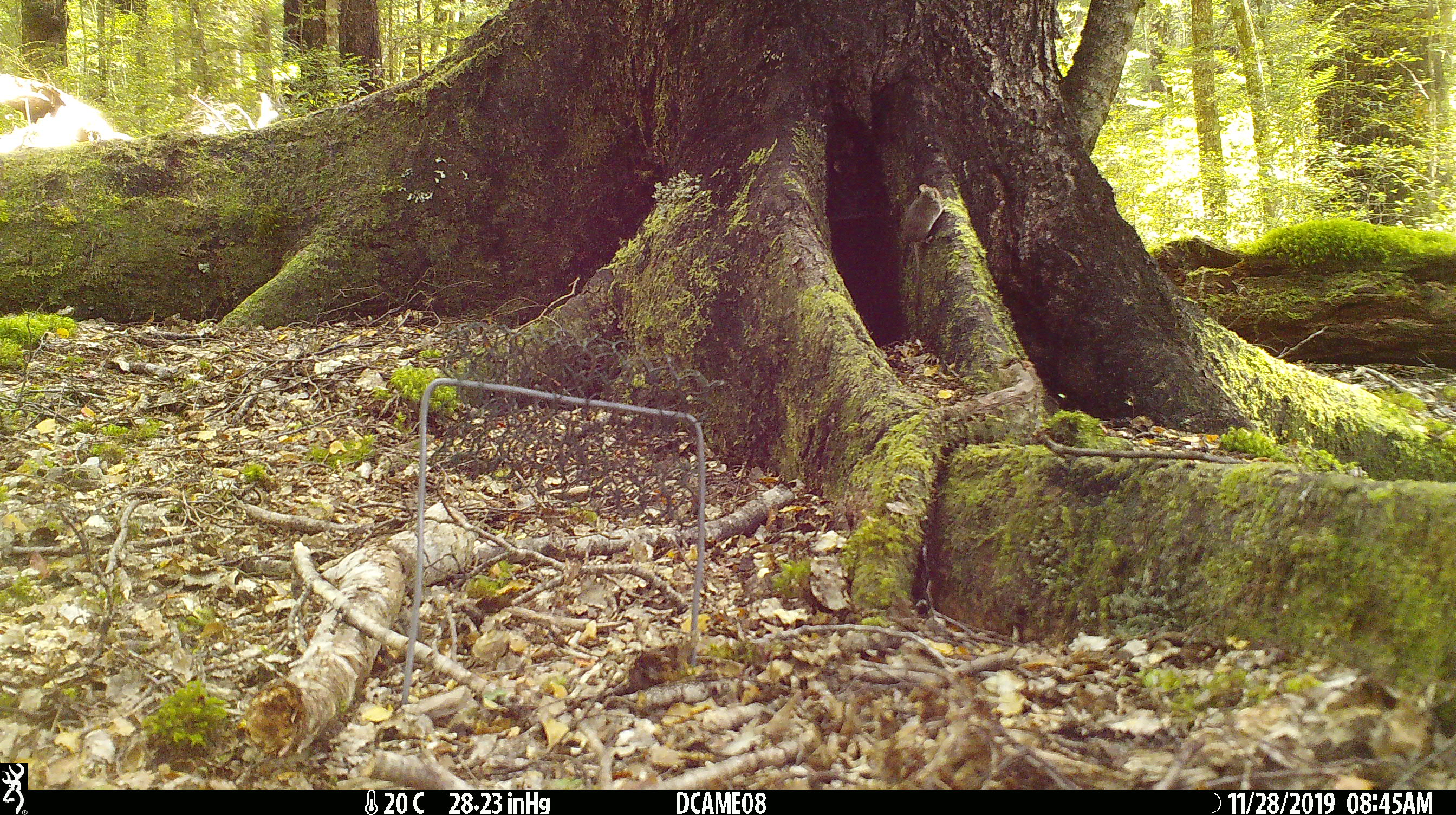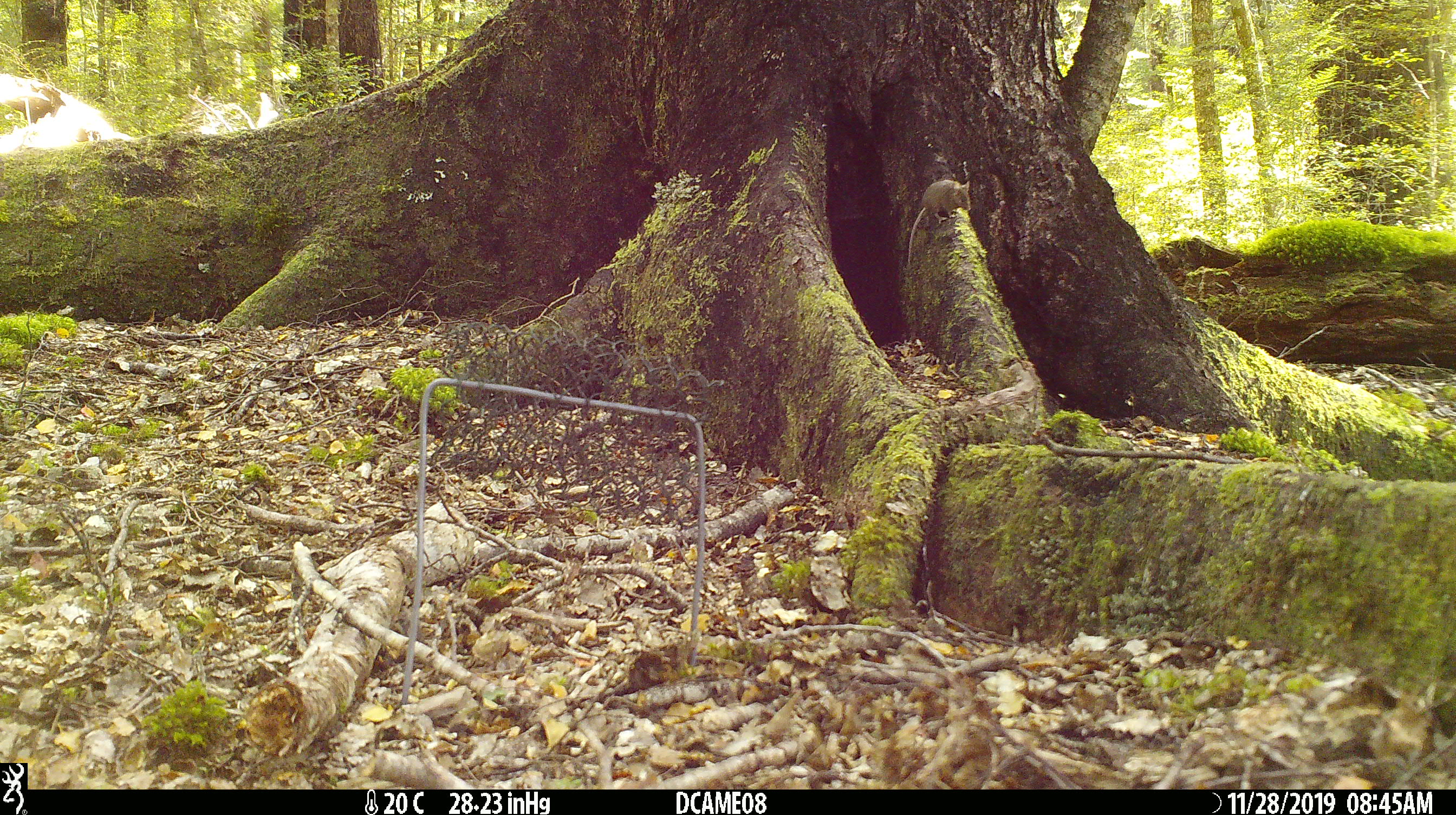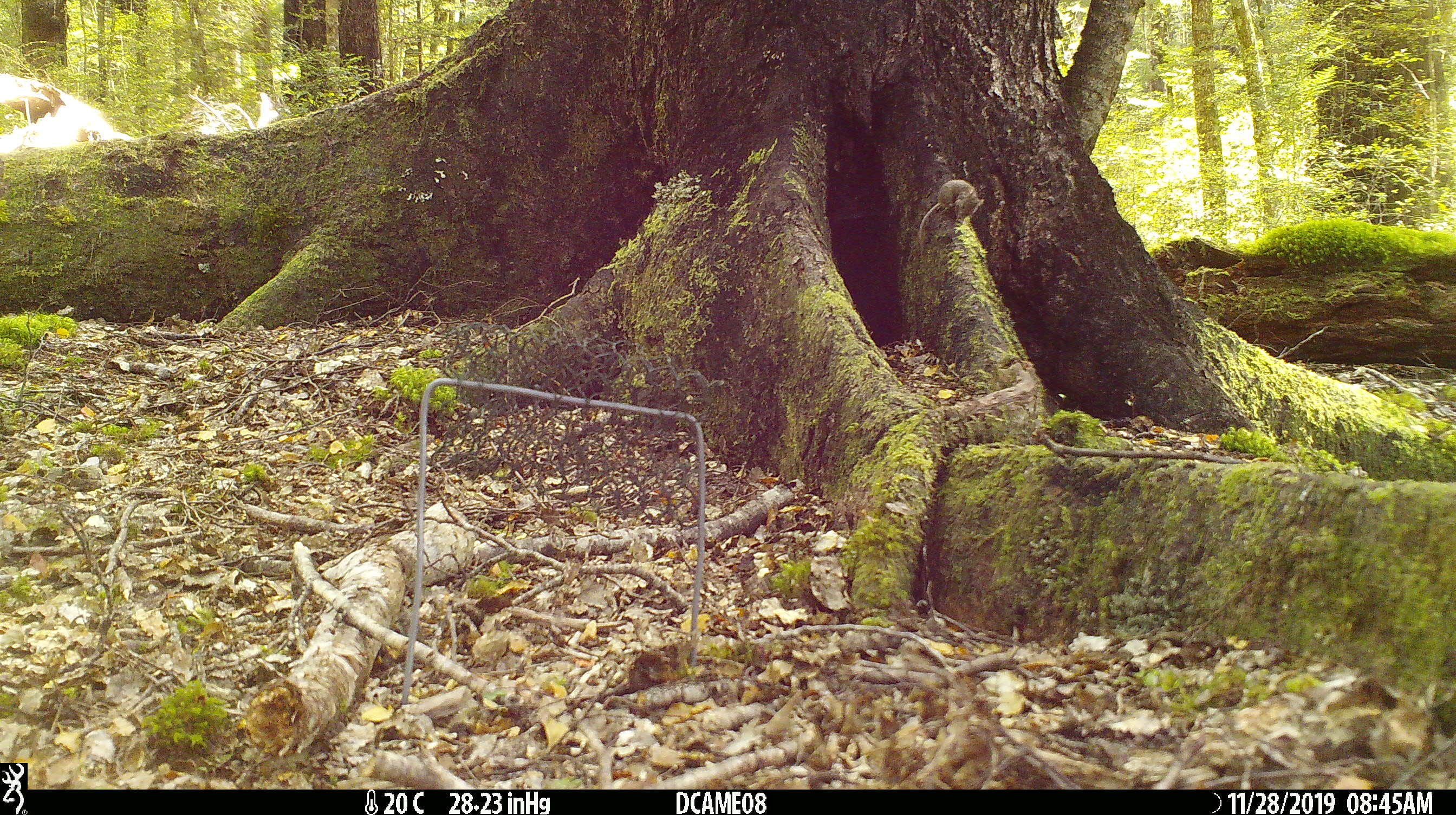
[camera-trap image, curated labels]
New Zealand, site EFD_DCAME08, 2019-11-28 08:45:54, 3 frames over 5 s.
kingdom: Animalia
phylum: Chordata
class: Mammalia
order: Rodentia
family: Muridae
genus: Mus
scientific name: Mus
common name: mouse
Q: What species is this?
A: Mouse (Mus).